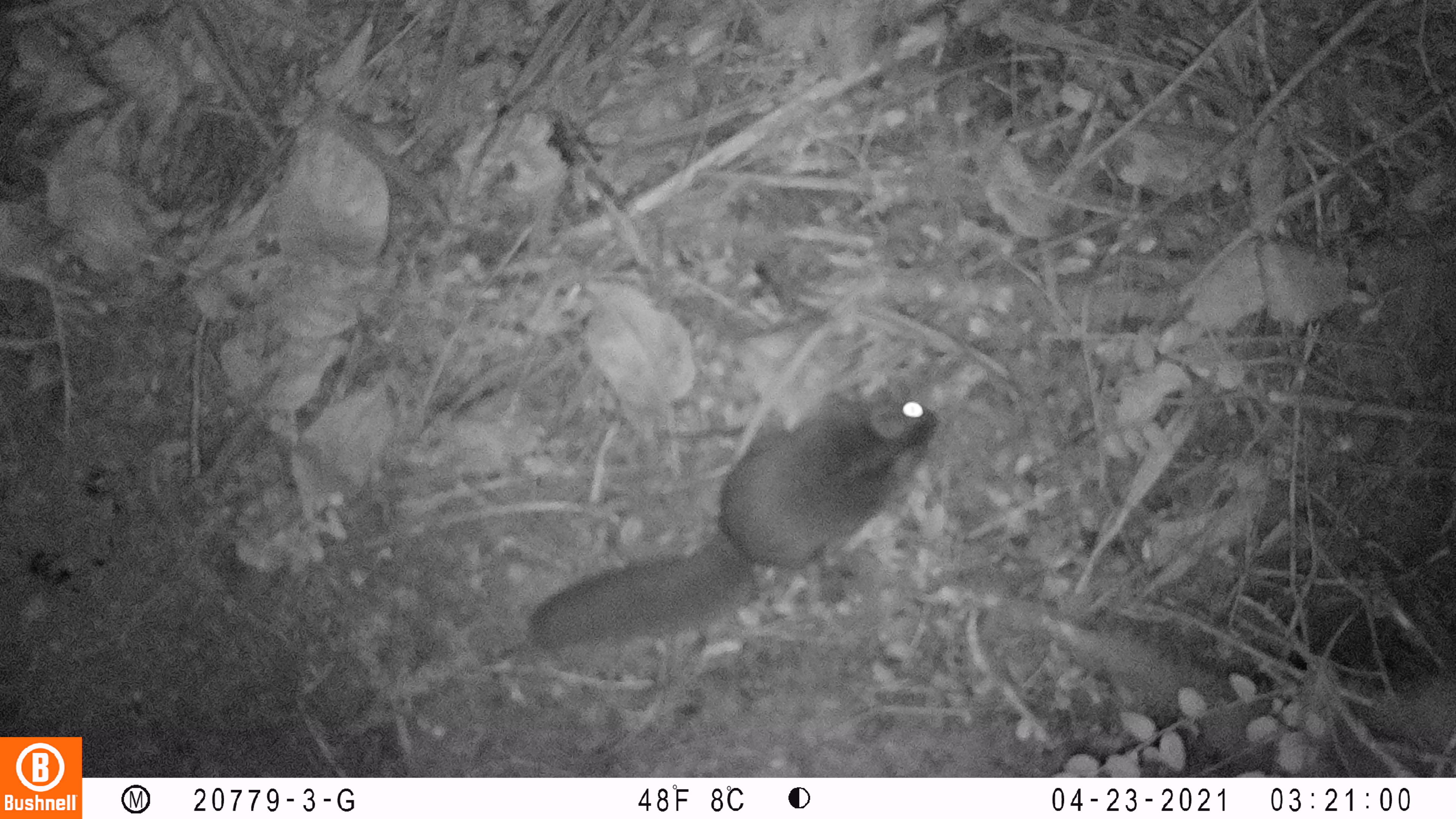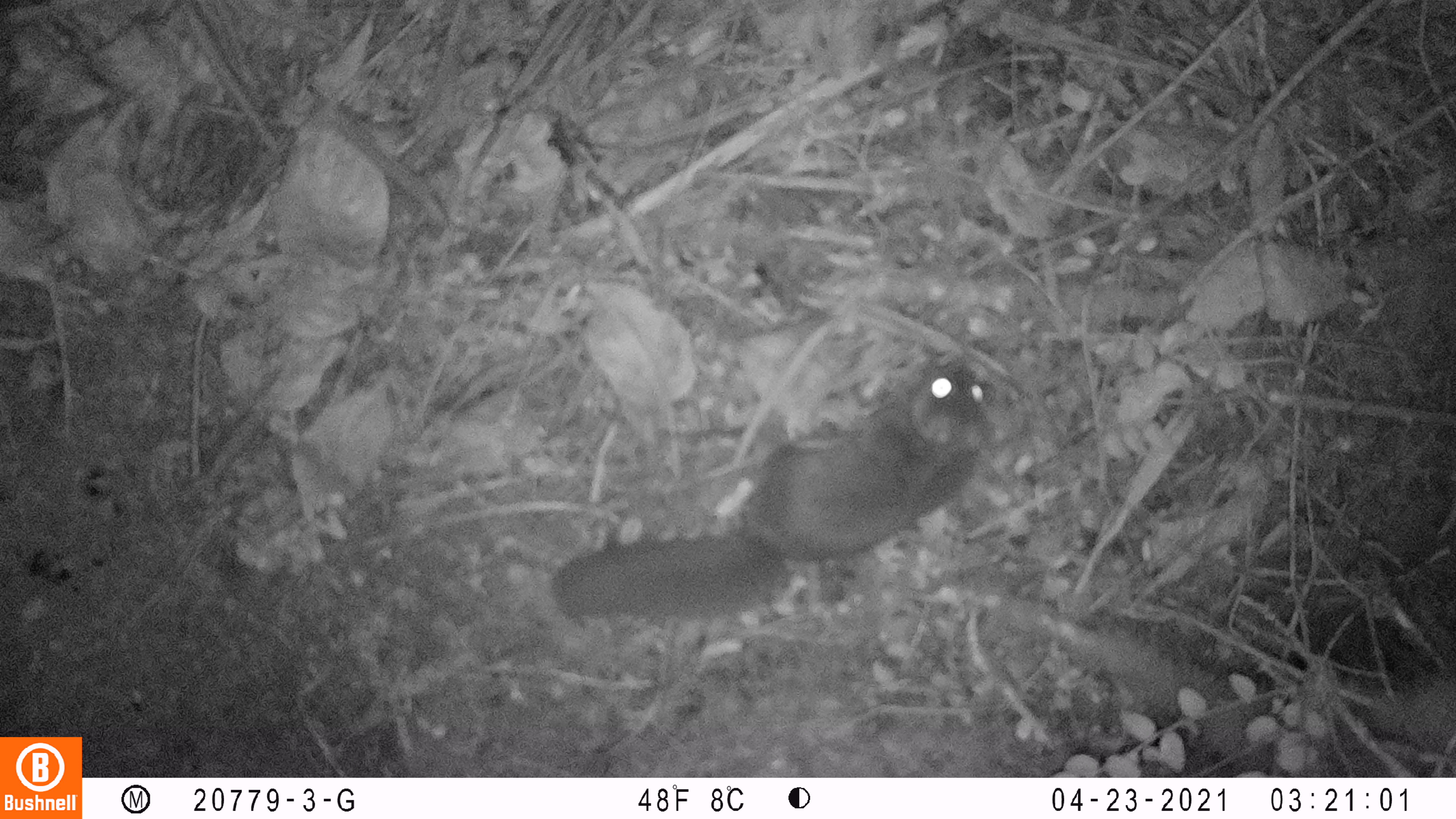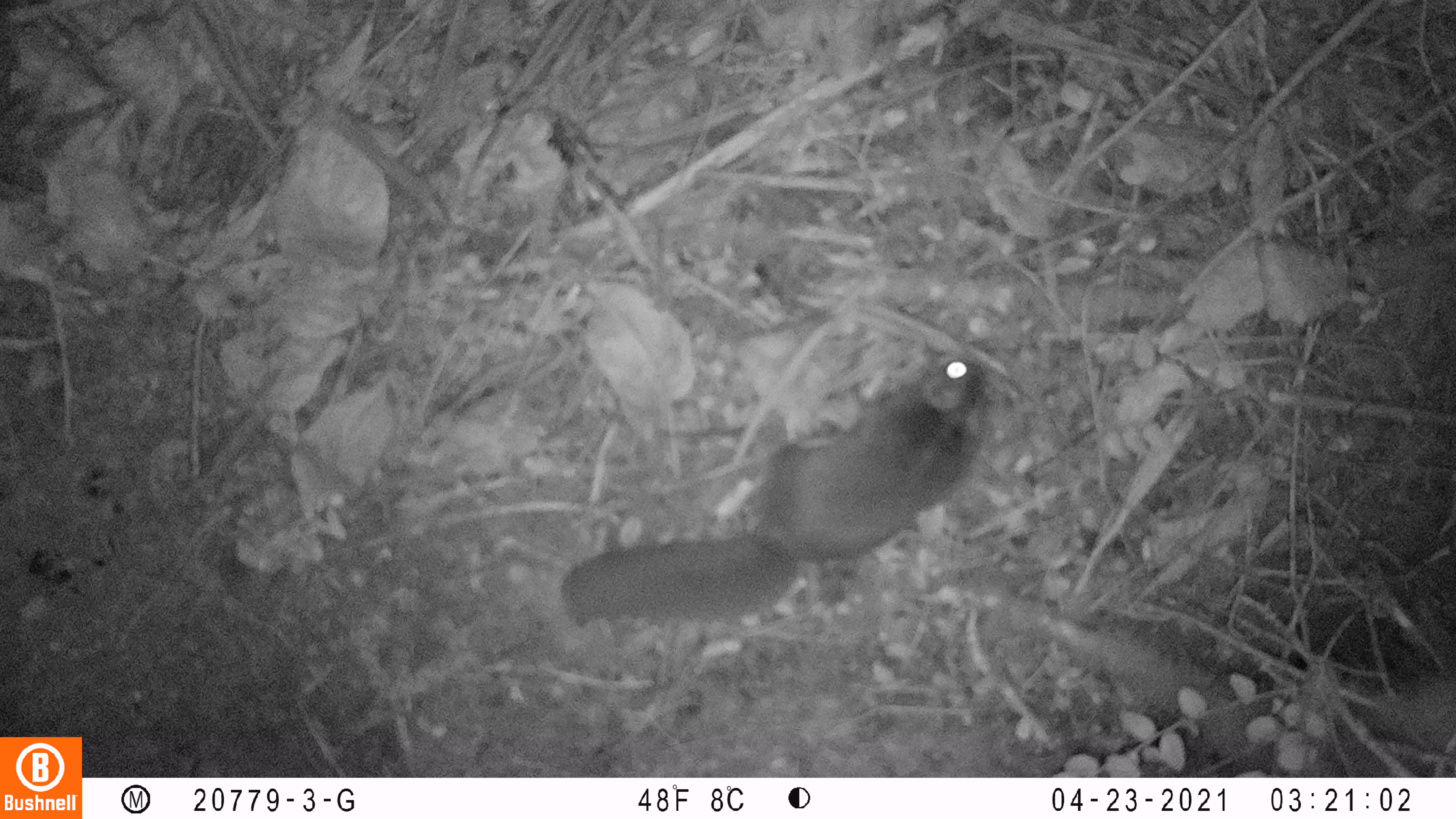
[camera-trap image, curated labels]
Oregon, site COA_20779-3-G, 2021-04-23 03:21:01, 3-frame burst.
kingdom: Animalia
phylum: Chordata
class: Mammalia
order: Rodentia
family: Sciuridae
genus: Glaucomys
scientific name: Glaucomys oregonensis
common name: humboldt's flying squirrel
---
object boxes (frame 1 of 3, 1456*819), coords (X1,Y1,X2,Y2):
humboldt's flying squirrel: (497,363,965,696)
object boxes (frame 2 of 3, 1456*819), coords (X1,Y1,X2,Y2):
humboldt's flying squirrel: (529,330,1023,668)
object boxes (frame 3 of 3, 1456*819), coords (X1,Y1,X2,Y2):
humboldt's flying squirrel: (522,337,1023,669)